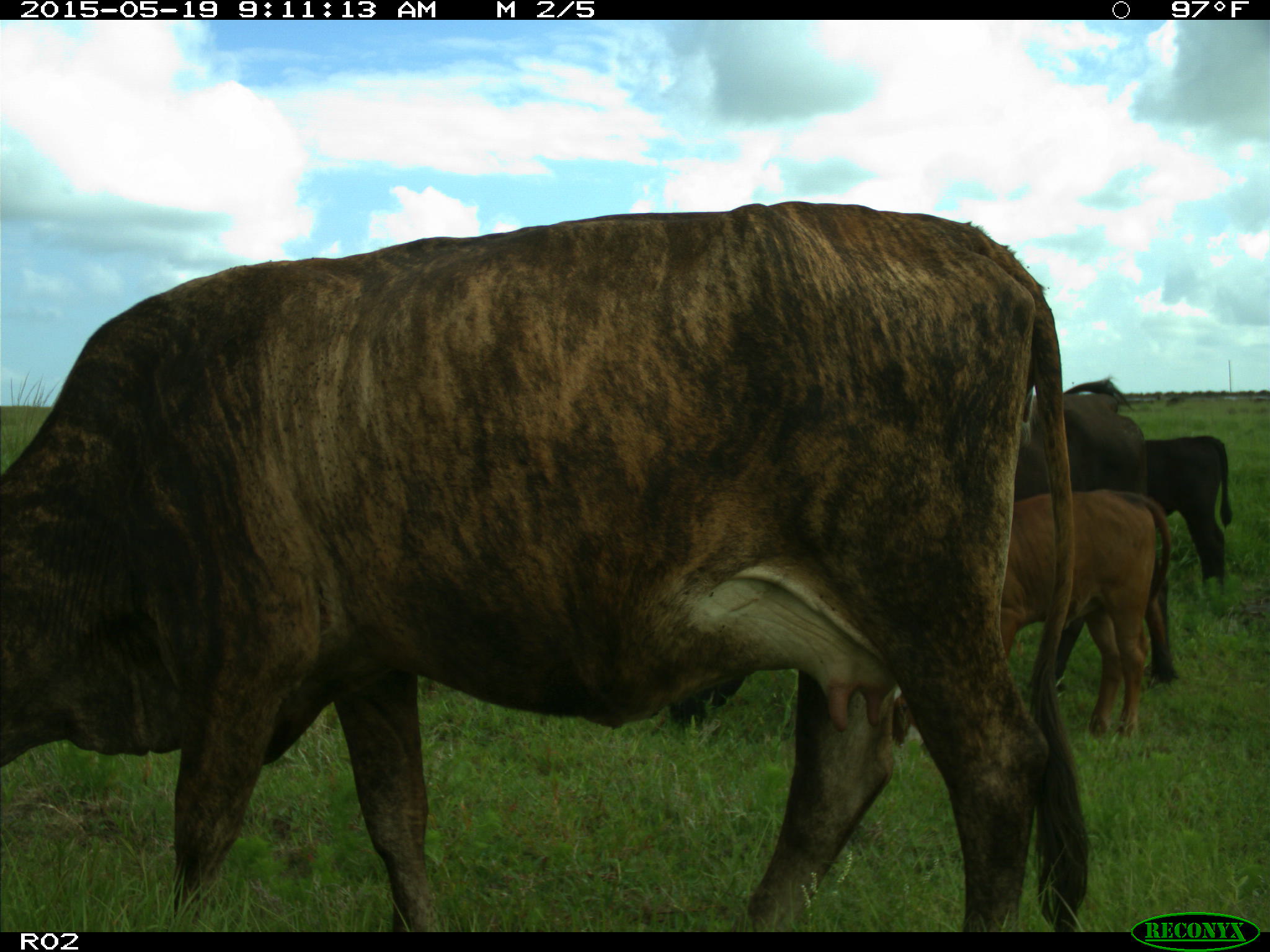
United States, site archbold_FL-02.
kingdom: Animalia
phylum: Chordata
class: Mammalia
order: Artiodactyla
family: Bovidae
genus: Bos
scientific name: Bos taurus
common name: domestic cow